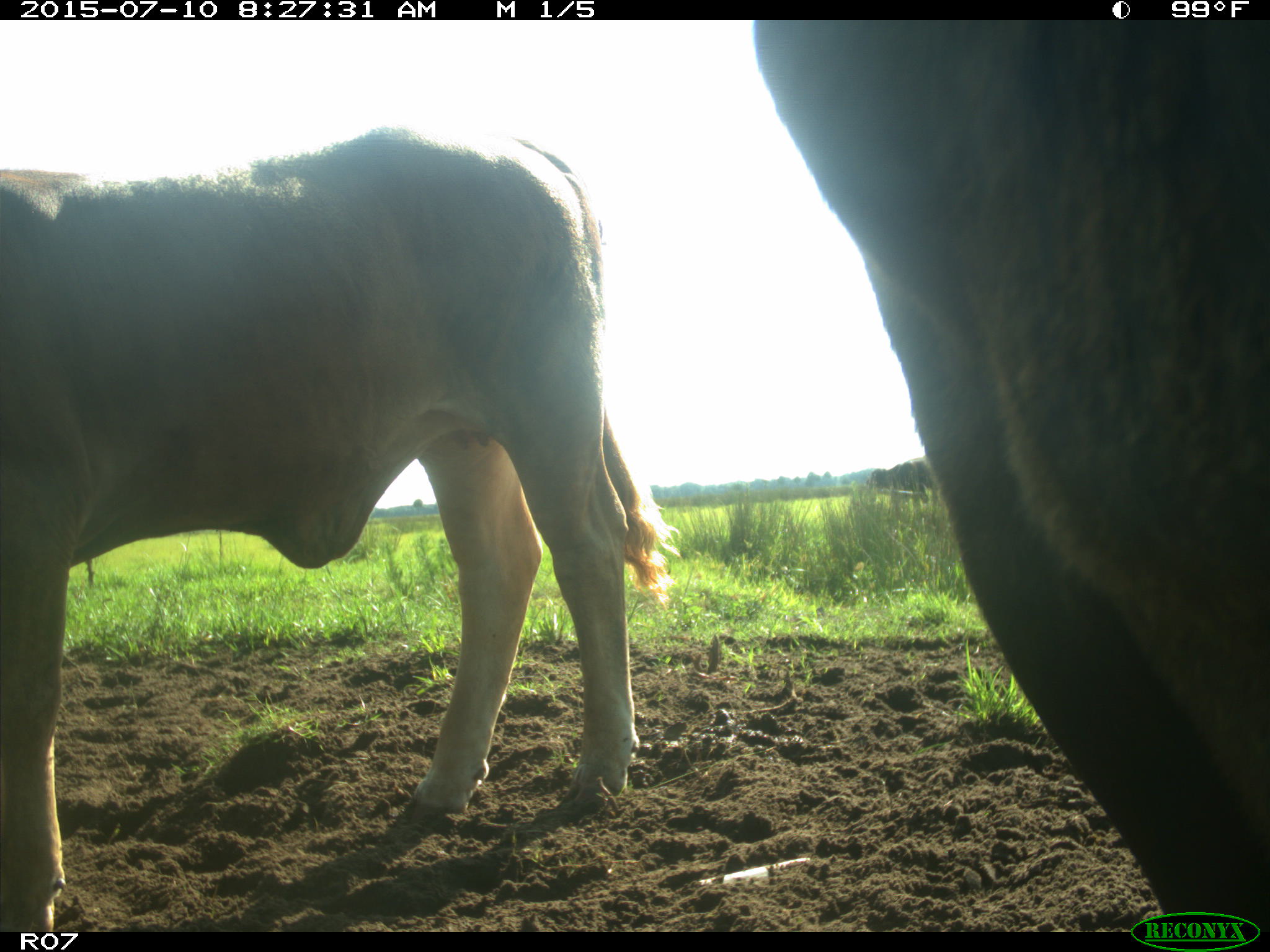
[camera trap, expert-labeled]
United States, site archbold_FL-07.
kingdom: Animalia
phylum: Chordata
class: Mammalia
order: Artiodactyla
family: Bovidae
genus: Bos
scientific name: Bos taurus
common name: domestic cow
Bos taurus (domestic cow).